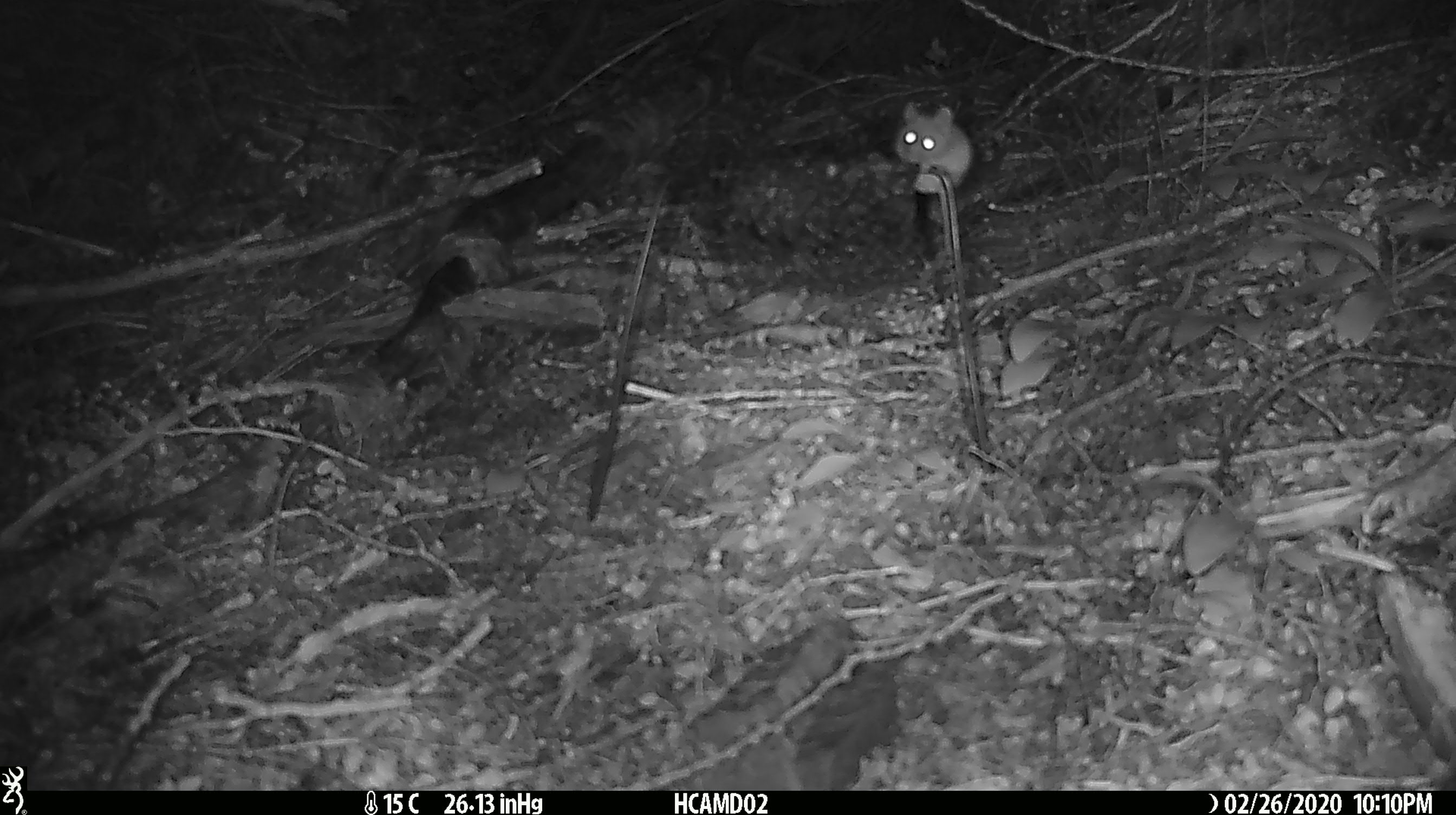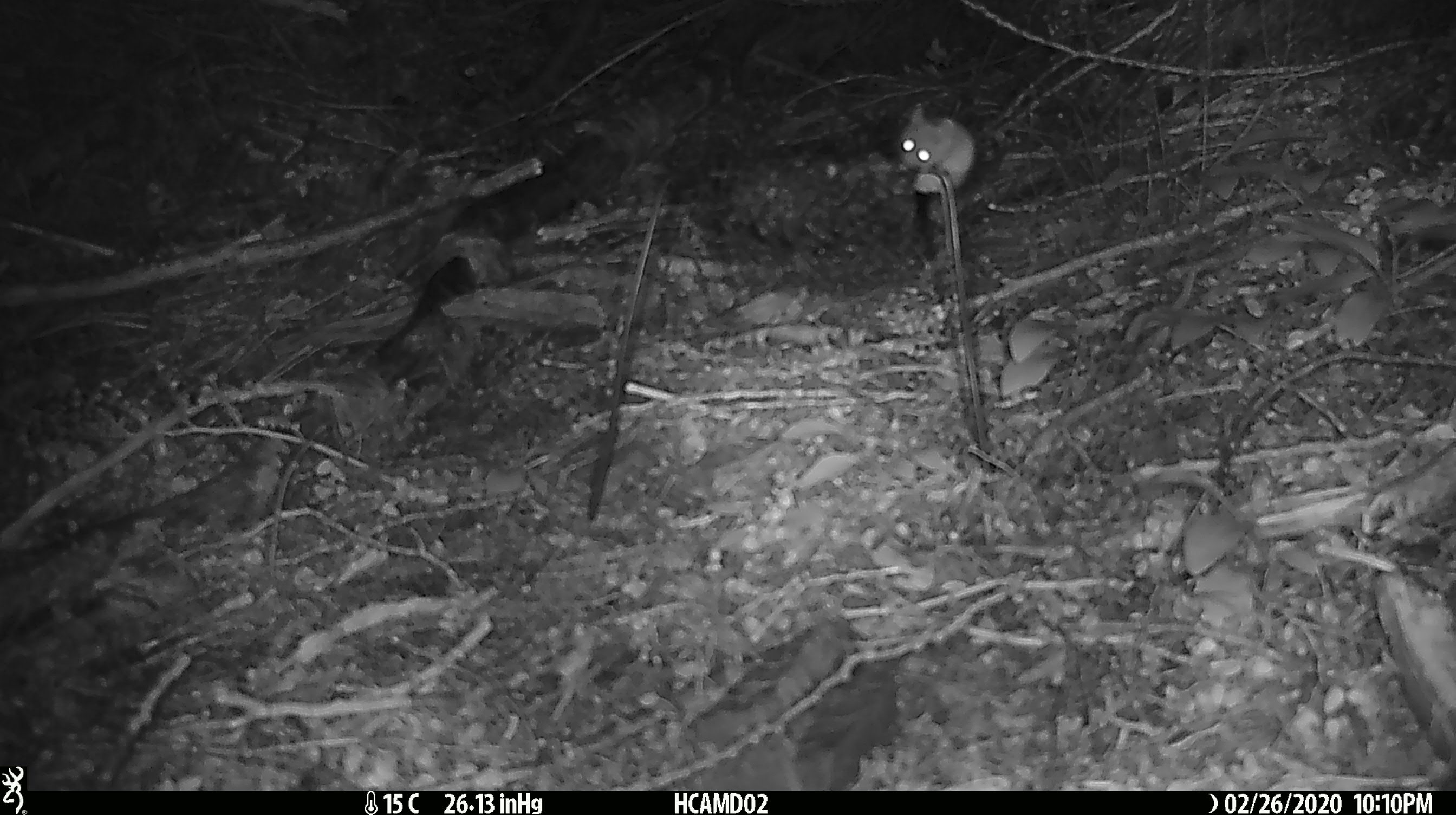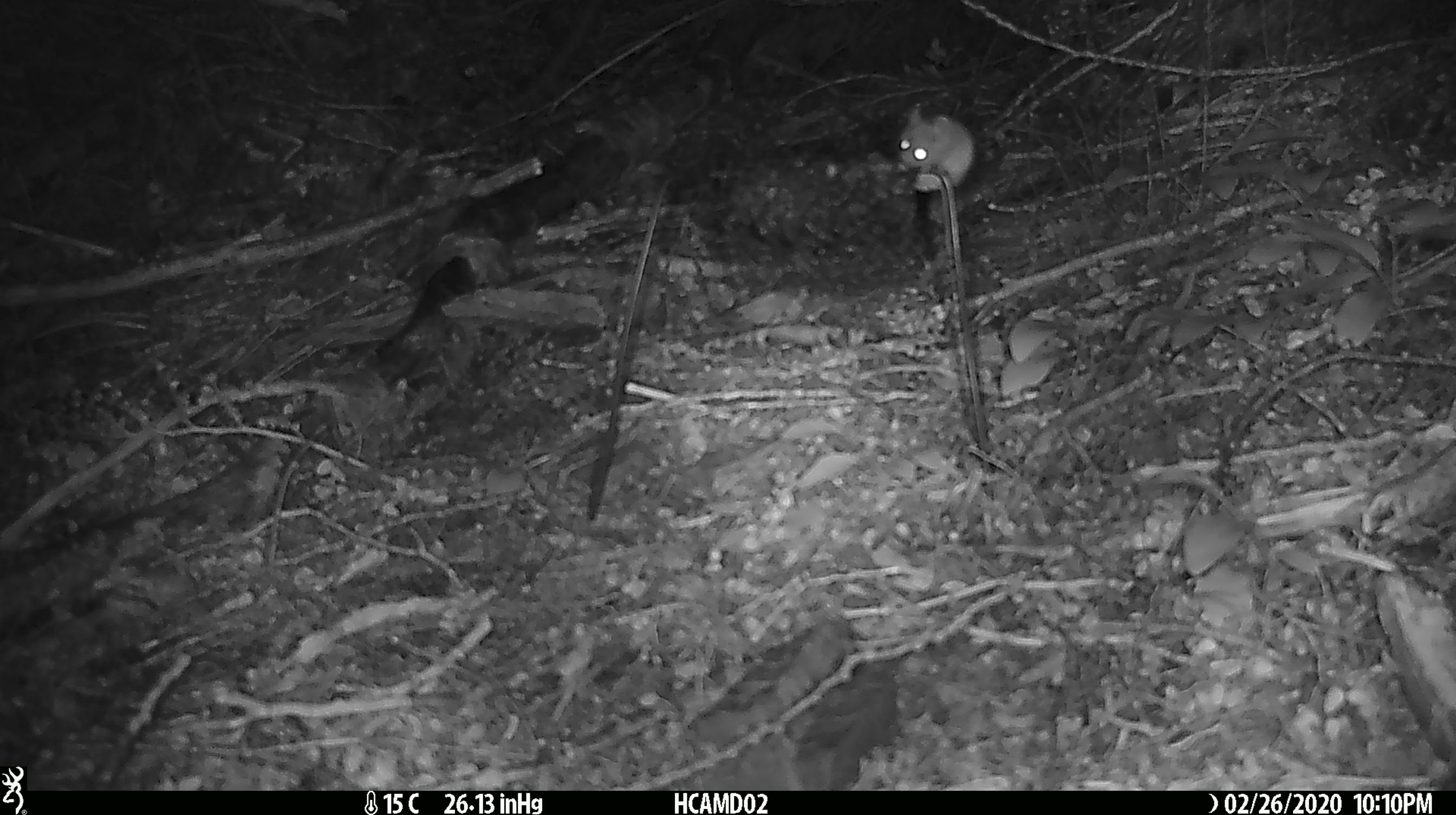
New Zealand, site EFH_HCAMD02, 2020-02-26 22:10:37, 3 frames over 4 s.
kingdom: Animalia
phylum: Chordata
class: Mammalia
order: Rodentia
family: Muridae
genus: Mus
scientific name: Mus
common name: mouse